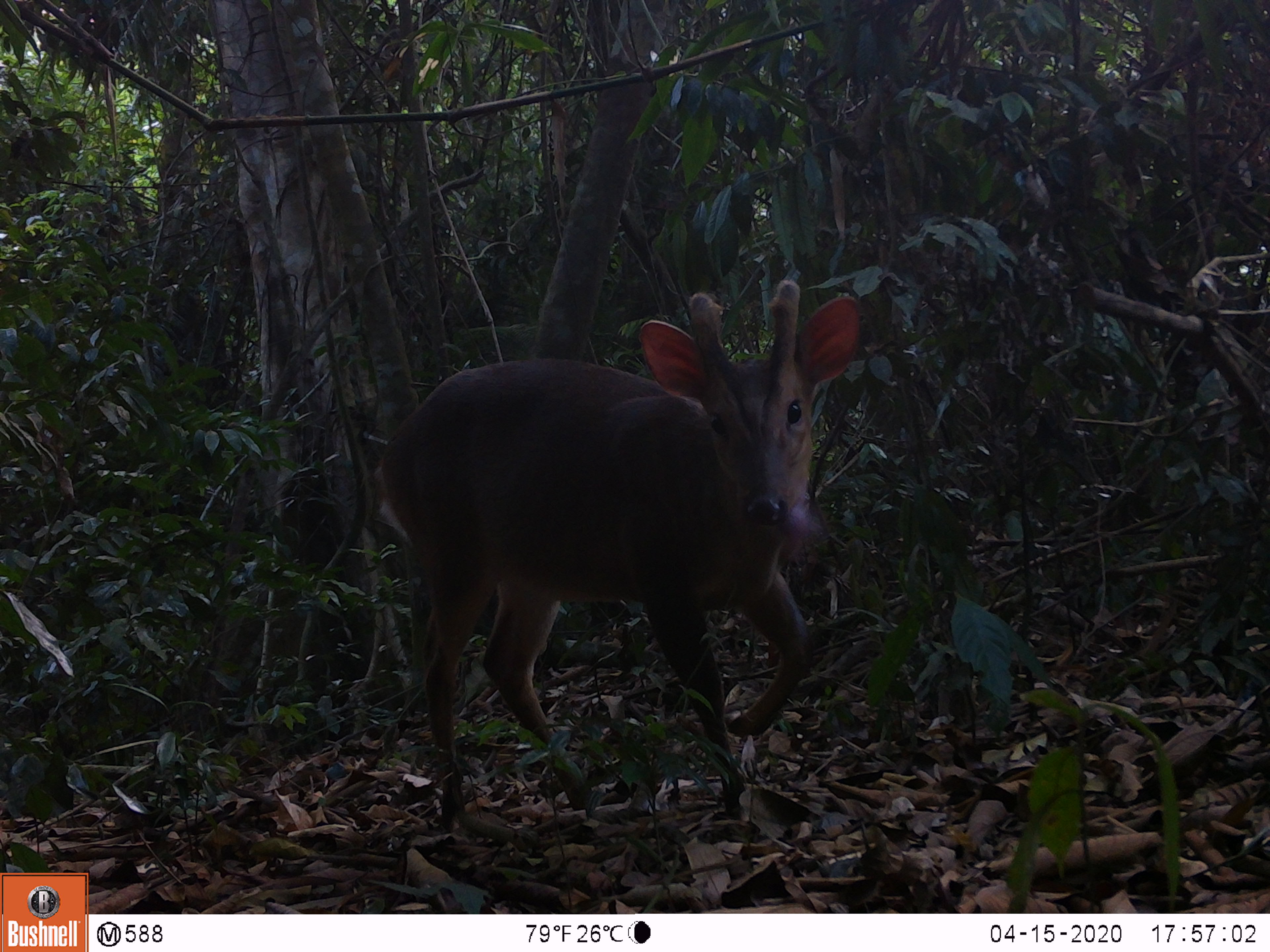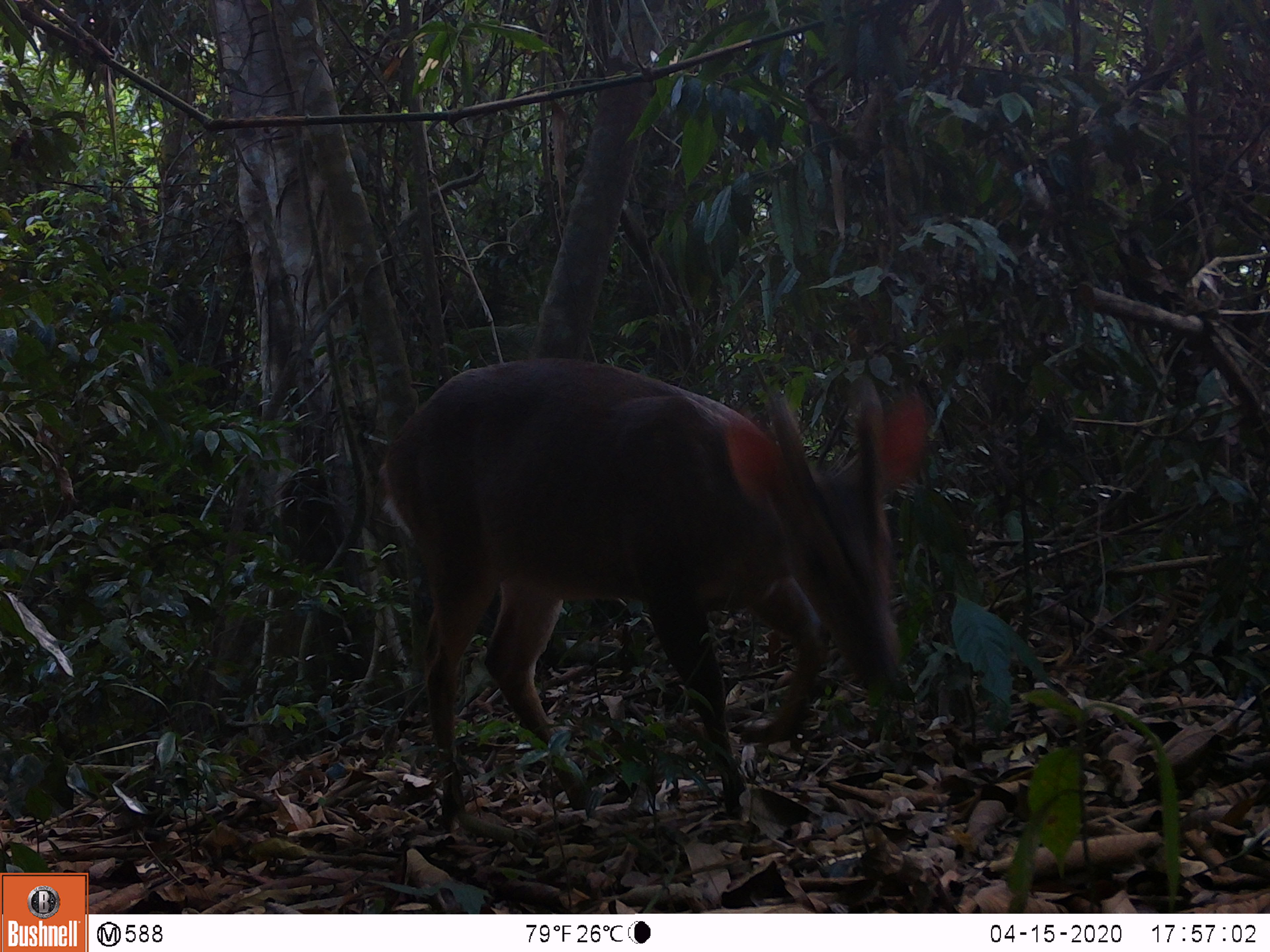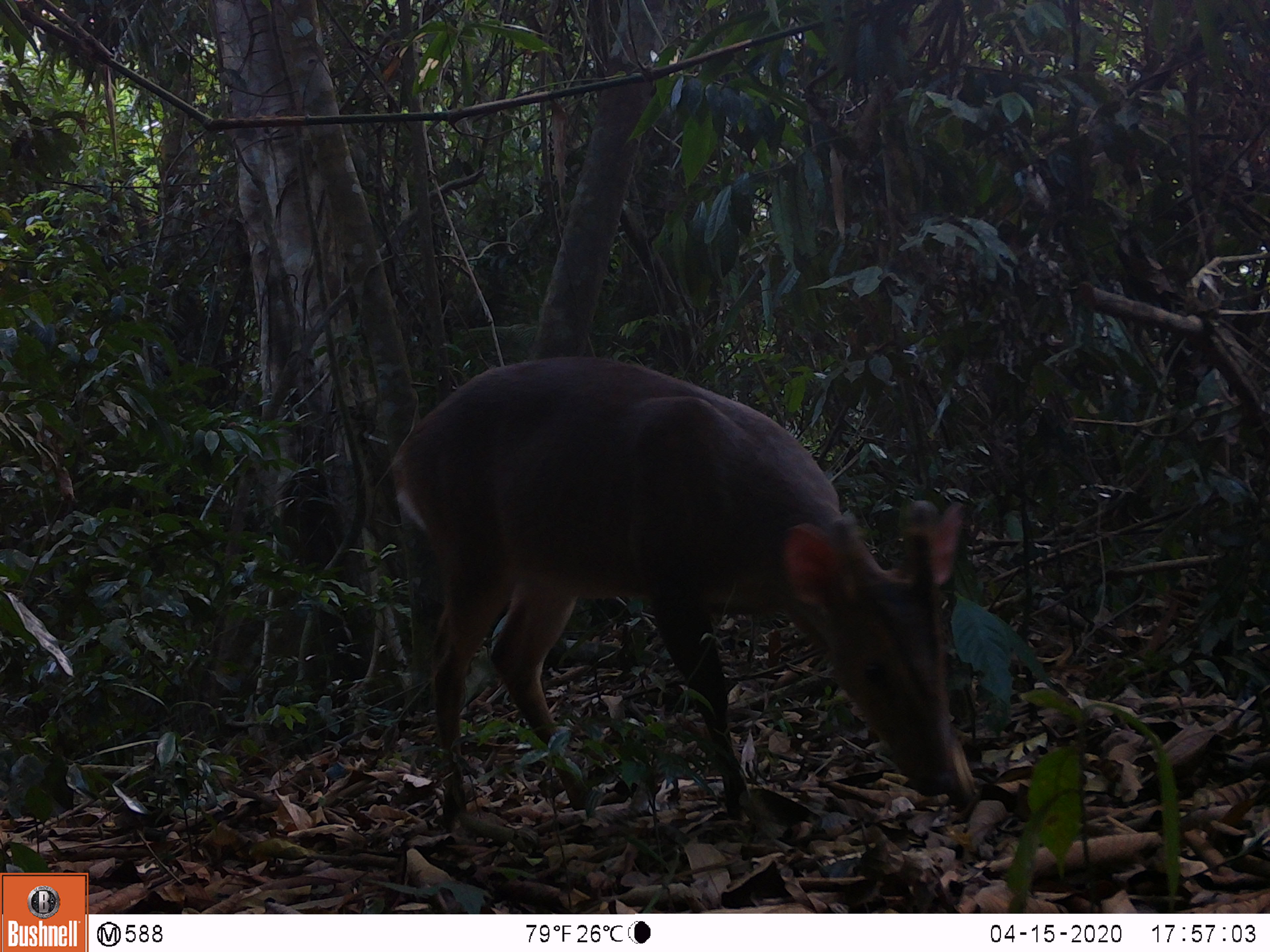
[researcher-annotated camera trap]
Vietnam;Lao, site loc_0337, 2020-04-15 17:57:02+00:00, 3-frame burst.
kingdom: Animalia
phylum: Chordata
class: Mammalia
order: Artiodactyla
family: Cervidae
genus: Muntiacus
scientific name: Muntiacus vuquangensis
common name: large-antlered muntjac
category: large antlered muntjac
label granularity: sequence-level